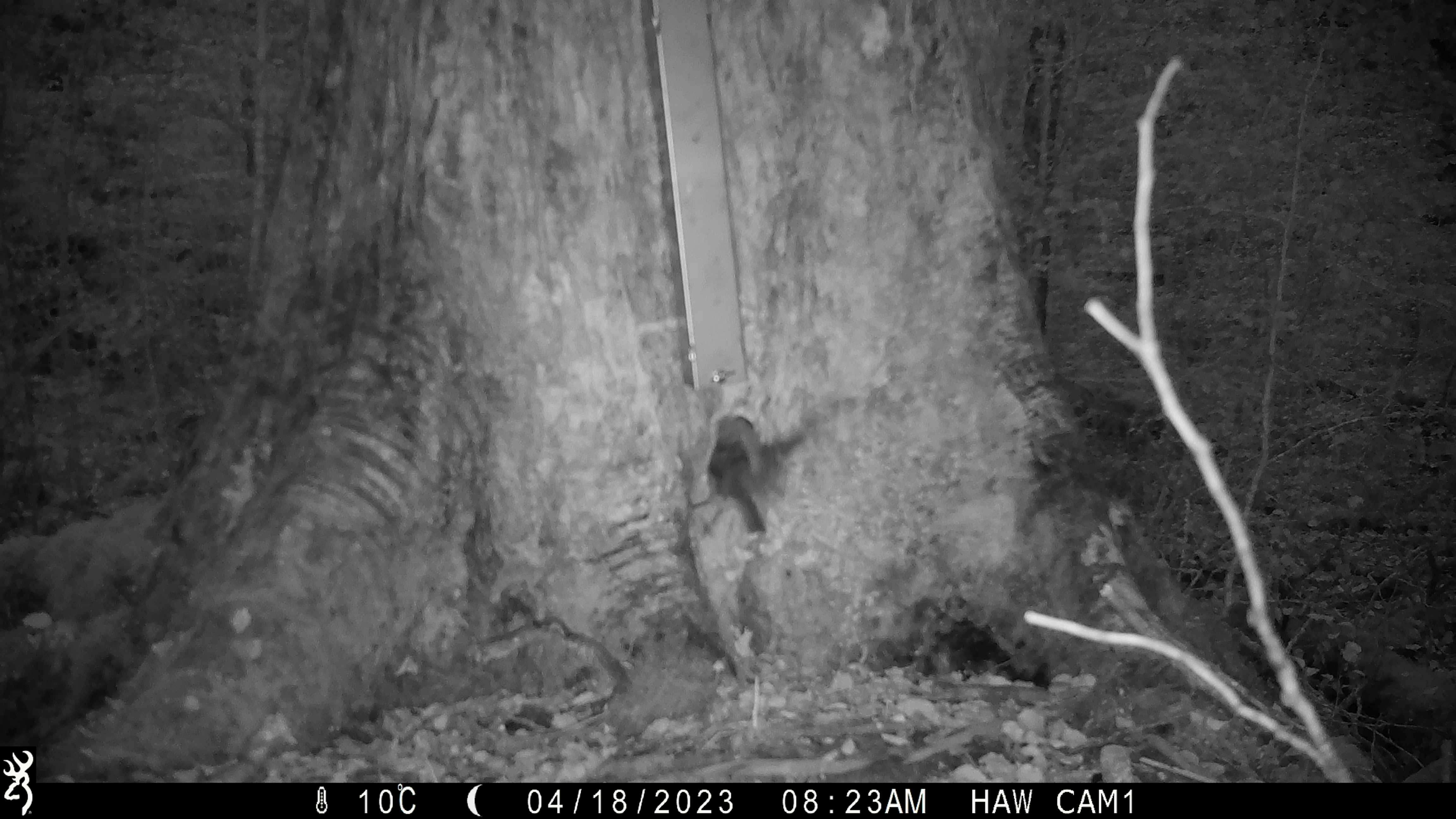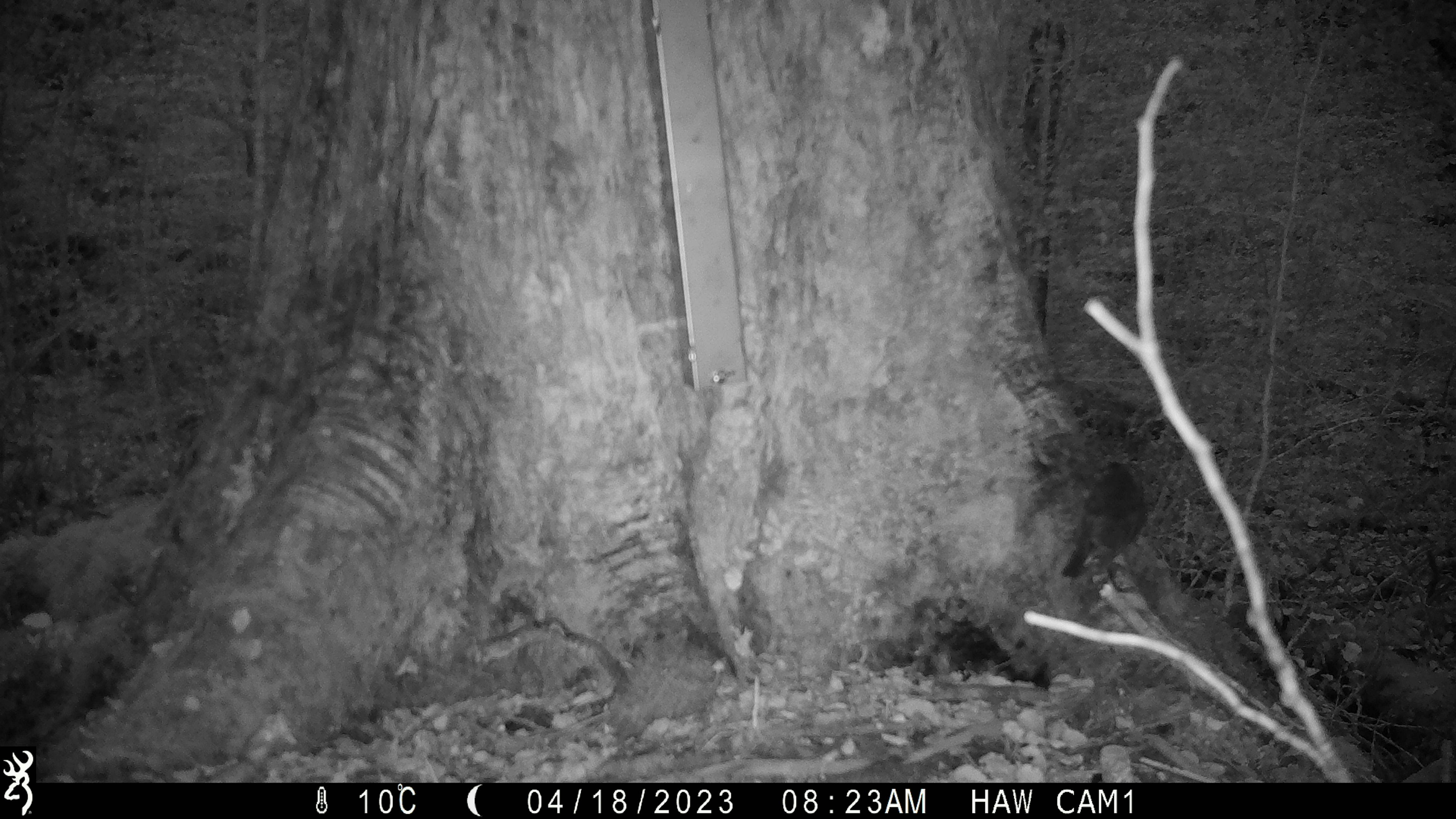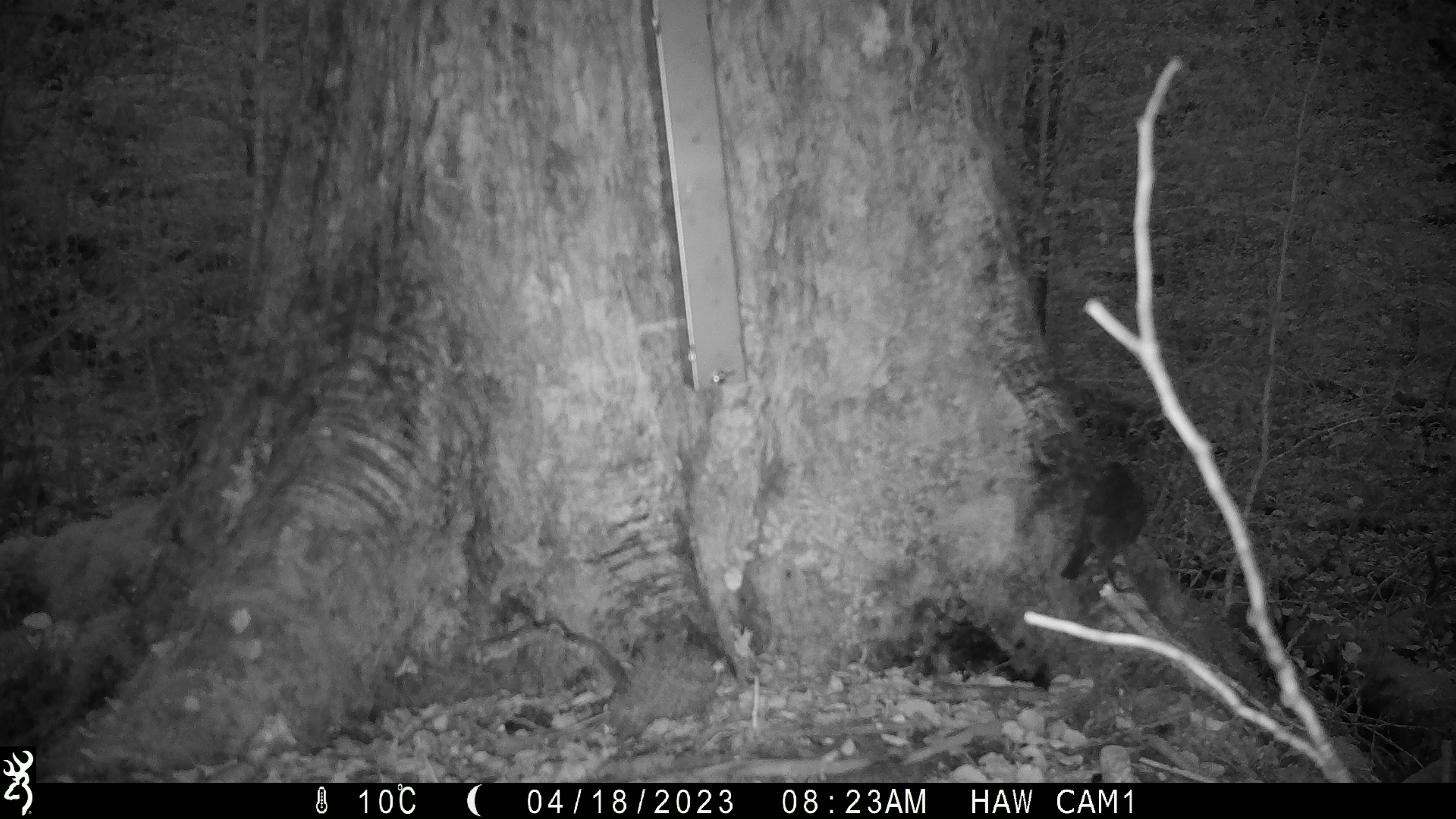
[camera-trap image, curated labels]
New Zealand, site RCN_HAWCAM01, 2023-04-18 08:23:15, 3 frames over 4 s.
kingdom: Animalia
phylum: Chordata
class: Aves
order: Passeriformes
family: Petroicidae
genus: Petroica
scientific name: Petroica australis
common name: new zealand robin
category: robin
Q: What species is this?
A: Robin (new zealand robin) (Petroica australis).